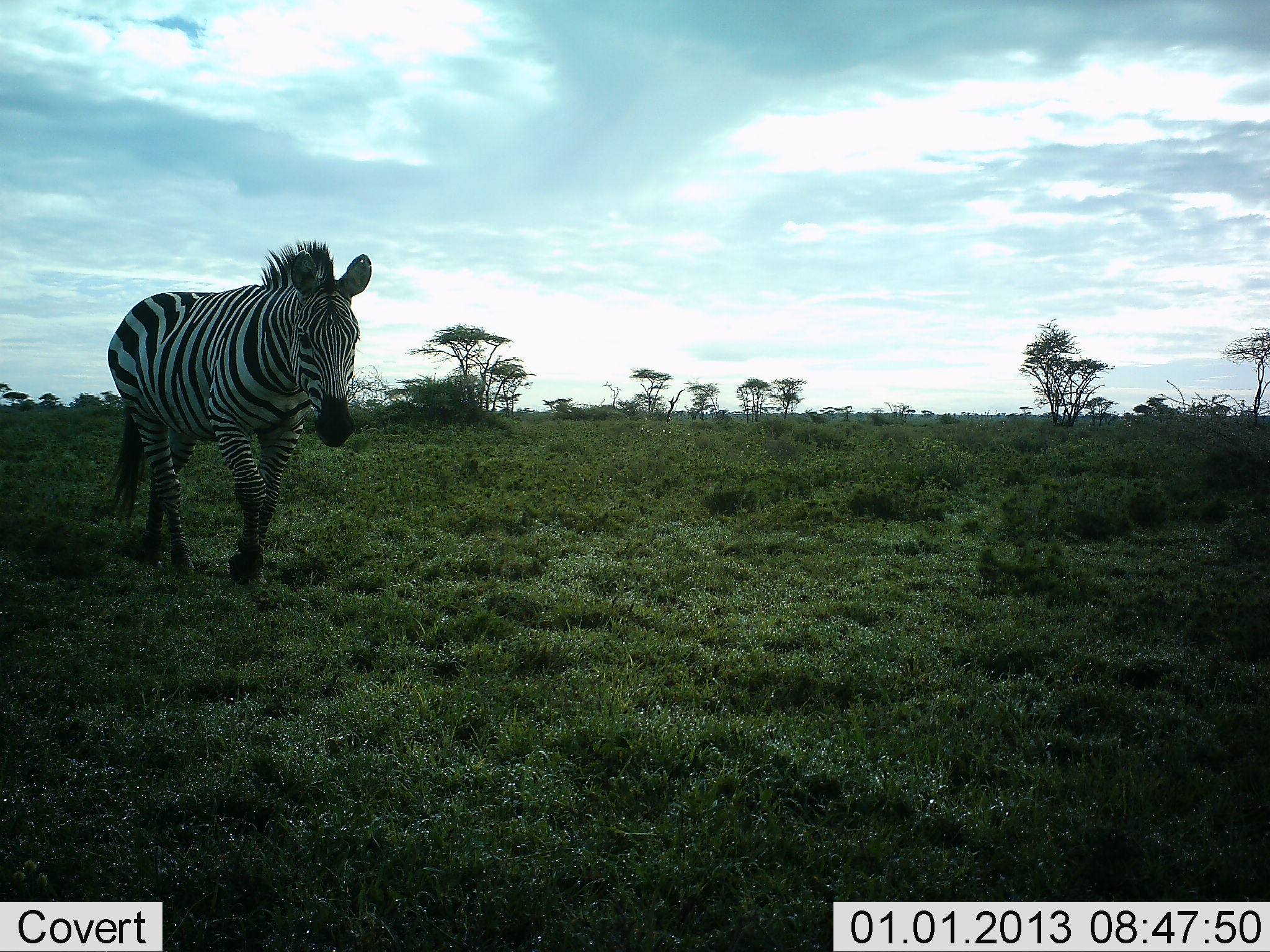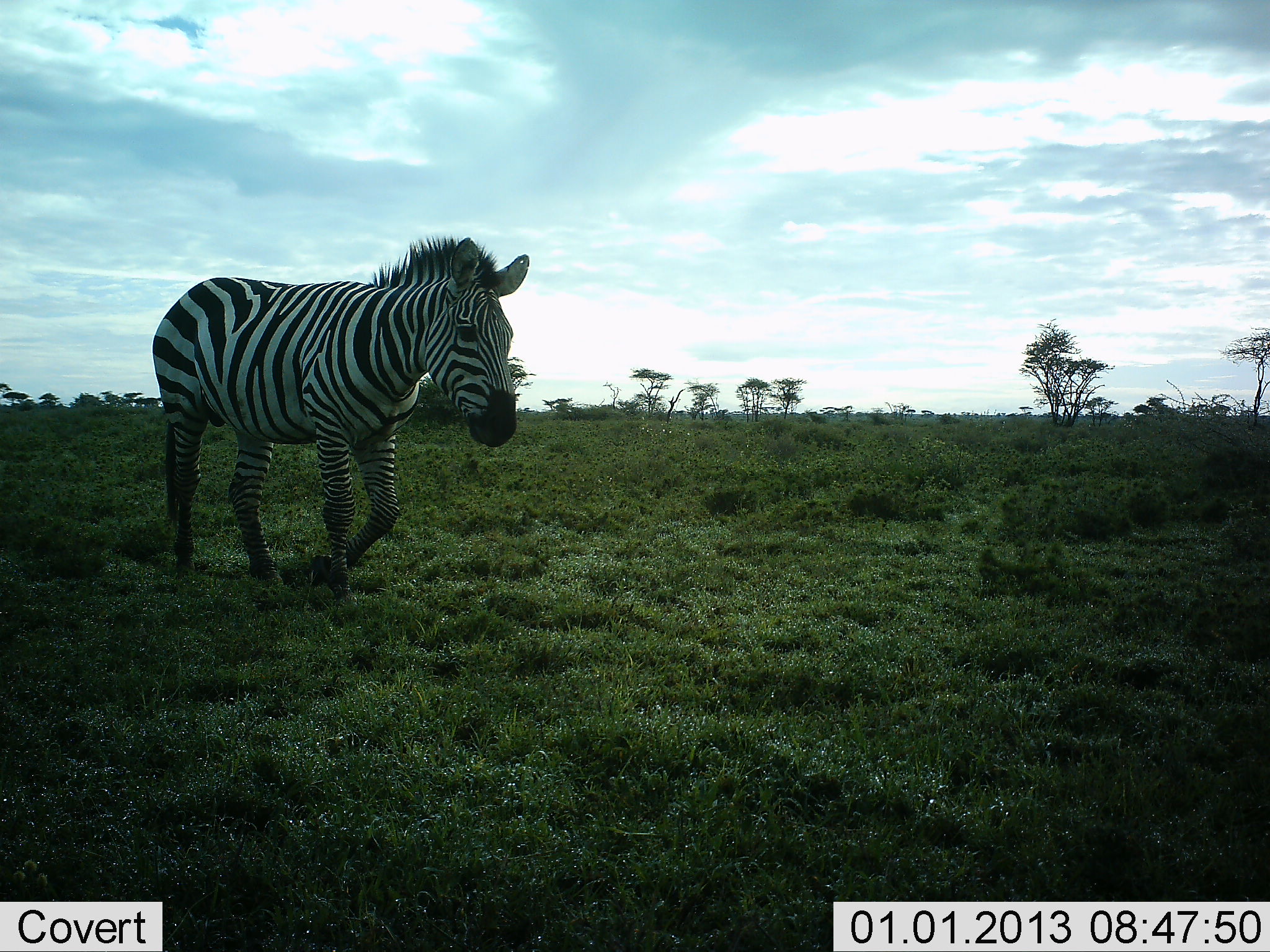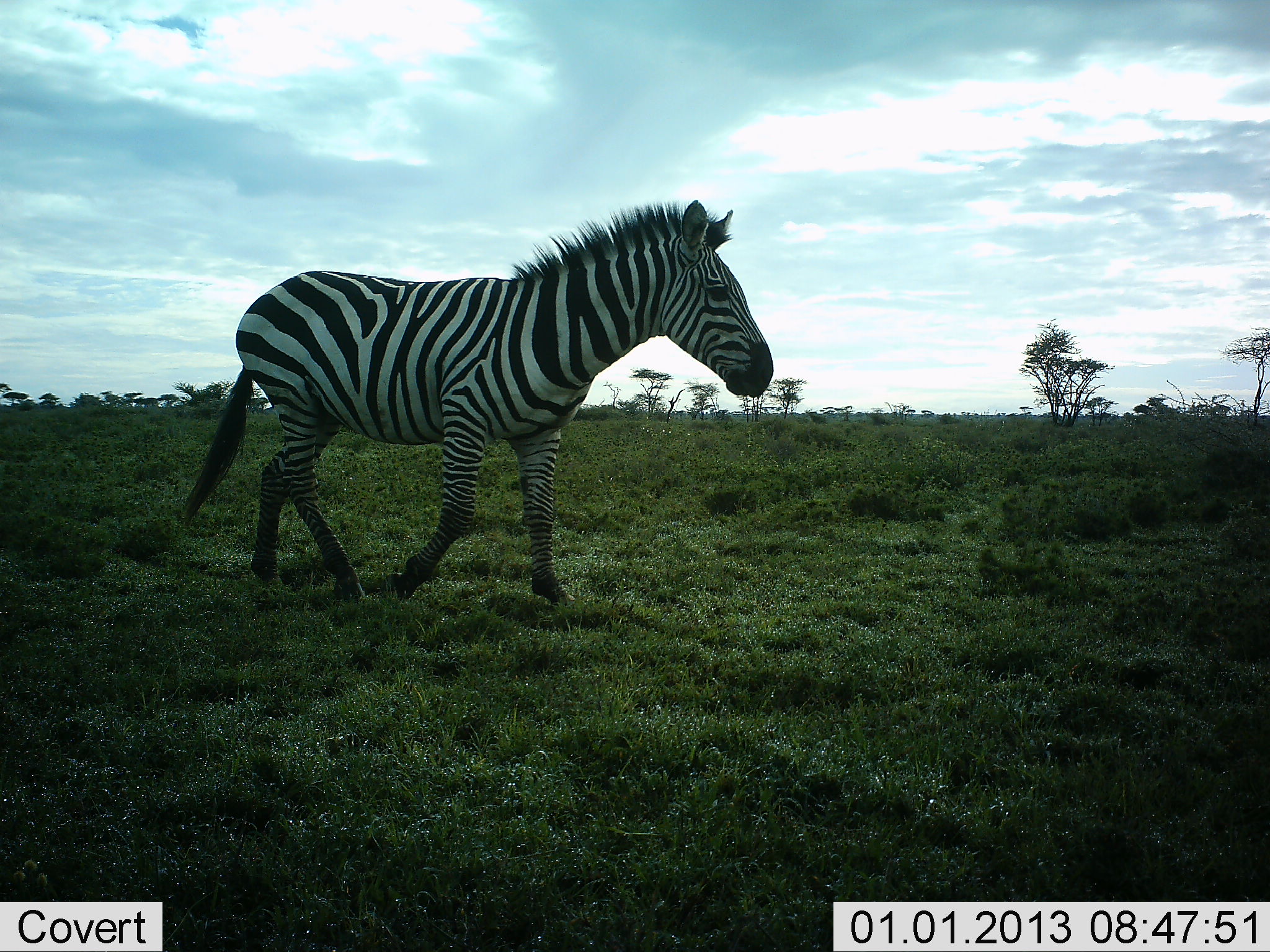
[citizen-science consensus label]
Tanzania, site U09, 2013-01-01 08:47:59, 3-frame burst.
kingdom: Animalia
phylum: Chordata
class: Mammalia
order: Perissodactyla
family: Equidae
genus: Equus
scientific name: Equus quagga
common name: plains zebra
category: zebra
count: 1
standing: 0%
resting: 0%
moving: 100%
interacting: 0%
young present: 0%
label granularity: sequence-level